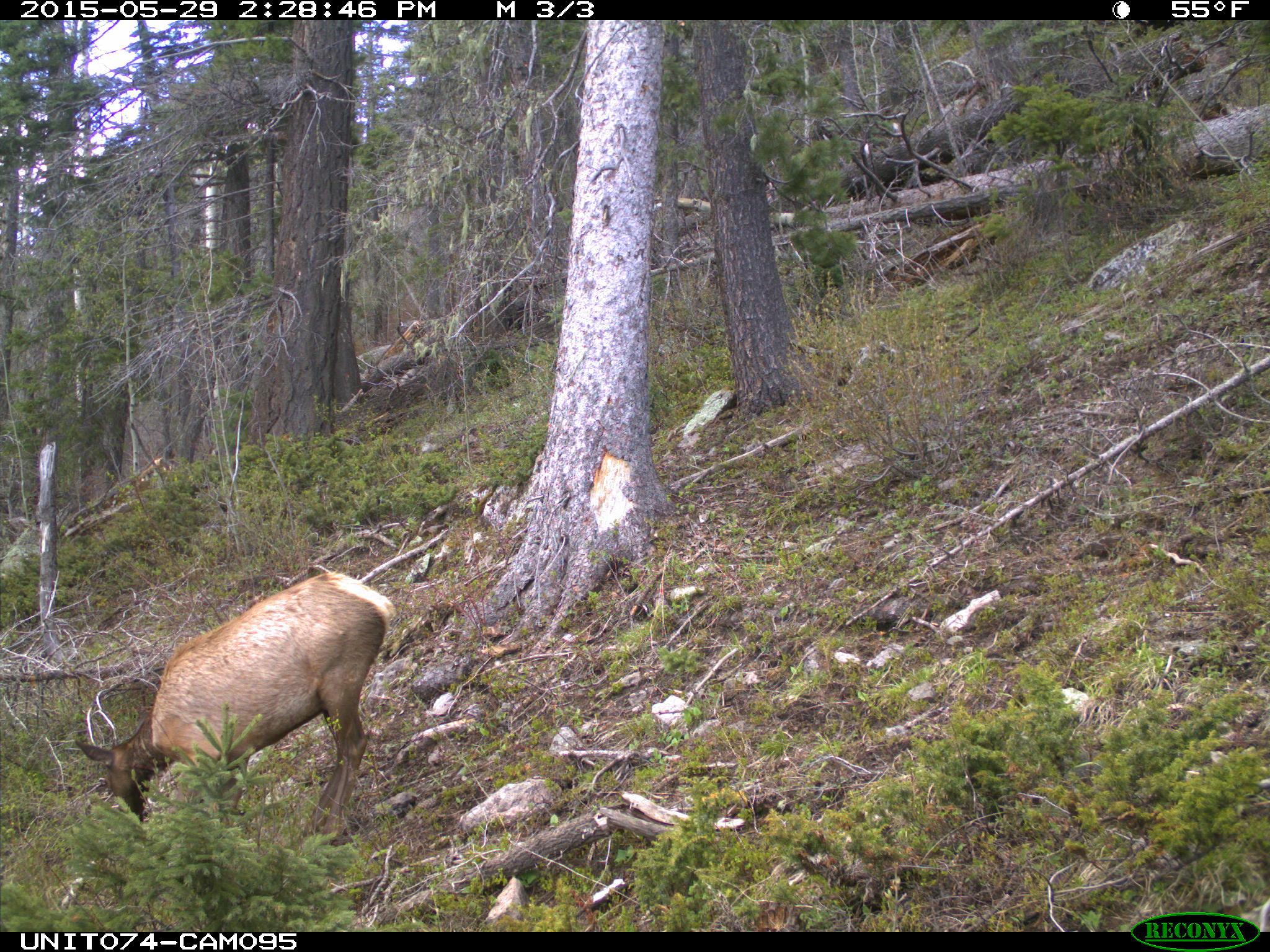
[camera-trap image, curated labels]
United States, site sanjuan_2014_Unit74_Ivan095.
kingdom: Animalia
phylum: Chordata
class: Mammalia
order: Artiodactyla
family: Cervidae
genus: Cervus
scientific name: Cervus elaphus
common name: red deer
Cervus elaphus (red deer).